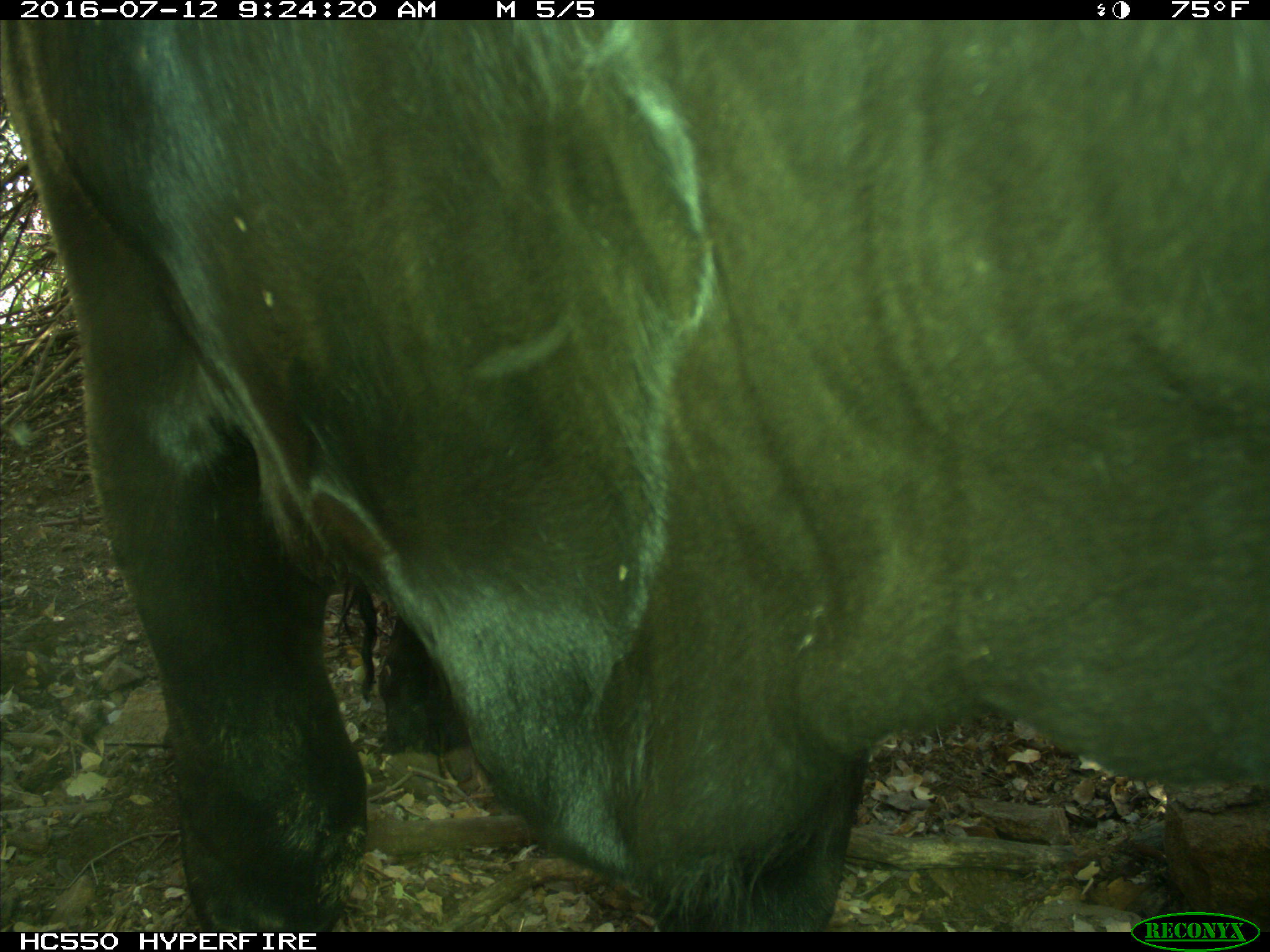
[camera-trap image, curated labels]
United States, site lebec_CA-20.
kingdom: Animalia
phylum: Chordata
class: Mammalia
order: Artiodactyla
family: Bovidae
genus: Bos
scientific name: Bos taurus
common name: domestic cow